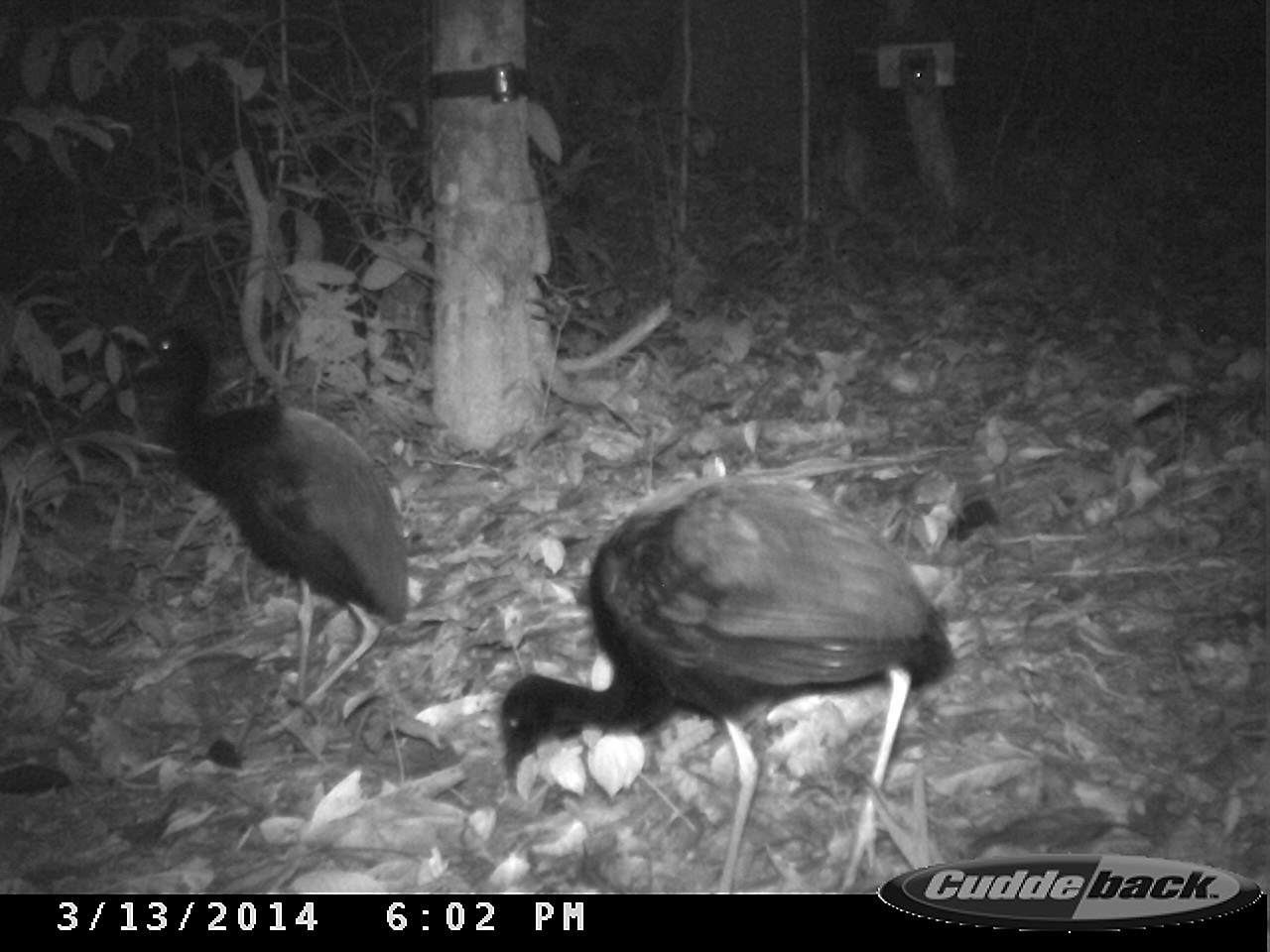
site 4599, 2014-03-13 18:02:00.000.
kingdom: Animalia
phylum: Chordata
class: Aves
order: Gruiformes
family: Psophiidae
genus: Psophia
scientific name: Psophia crepitans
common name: gray-winged trumpeter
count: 5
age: adult